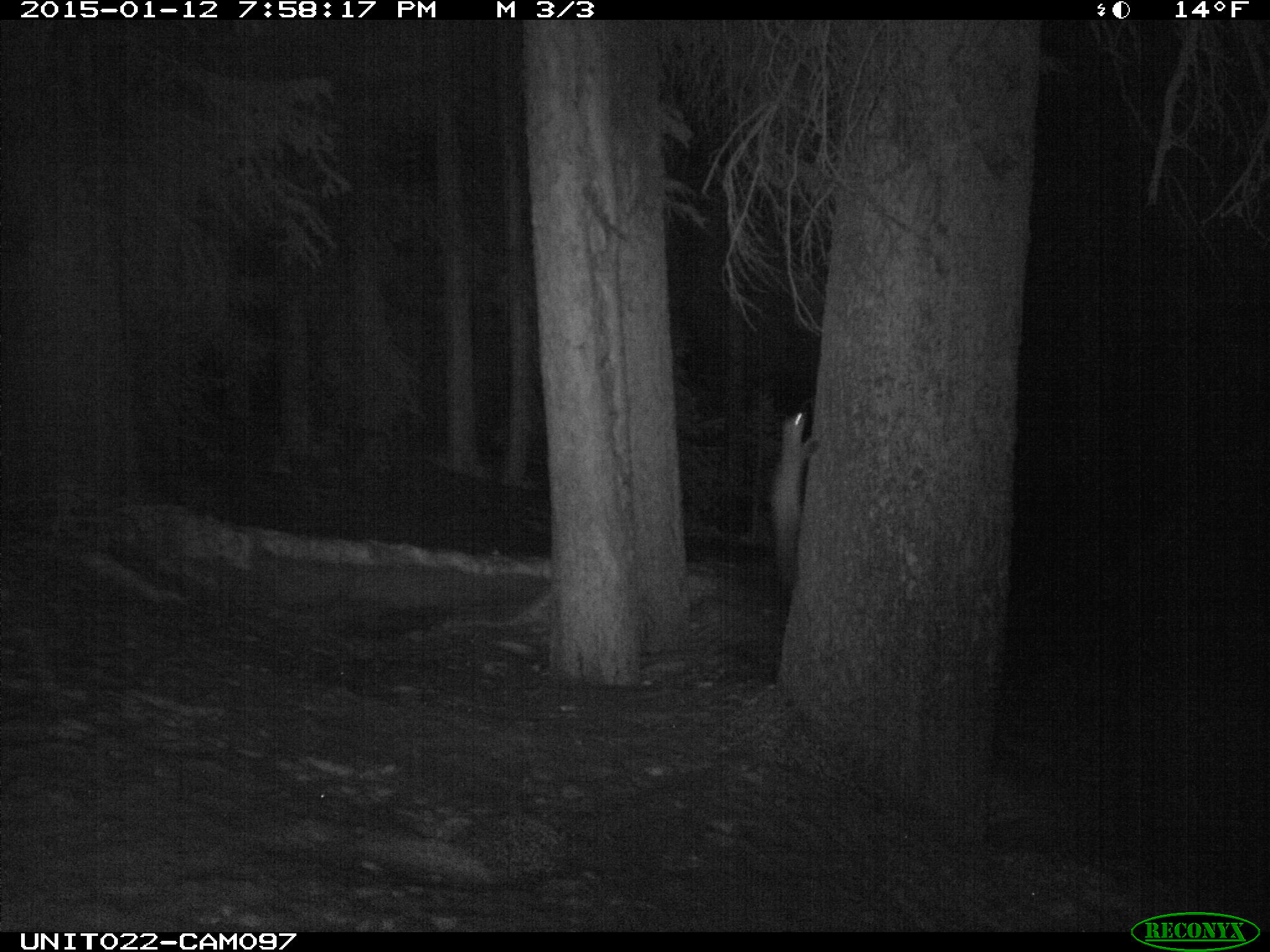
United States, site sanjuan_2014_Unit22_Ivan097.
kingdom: Animalia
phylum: Chordata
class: Mammalia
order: Carnivora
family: Mustelidae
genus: Martes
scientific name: Martes americana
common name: american marten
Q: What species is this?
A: Martes americana (american marten).